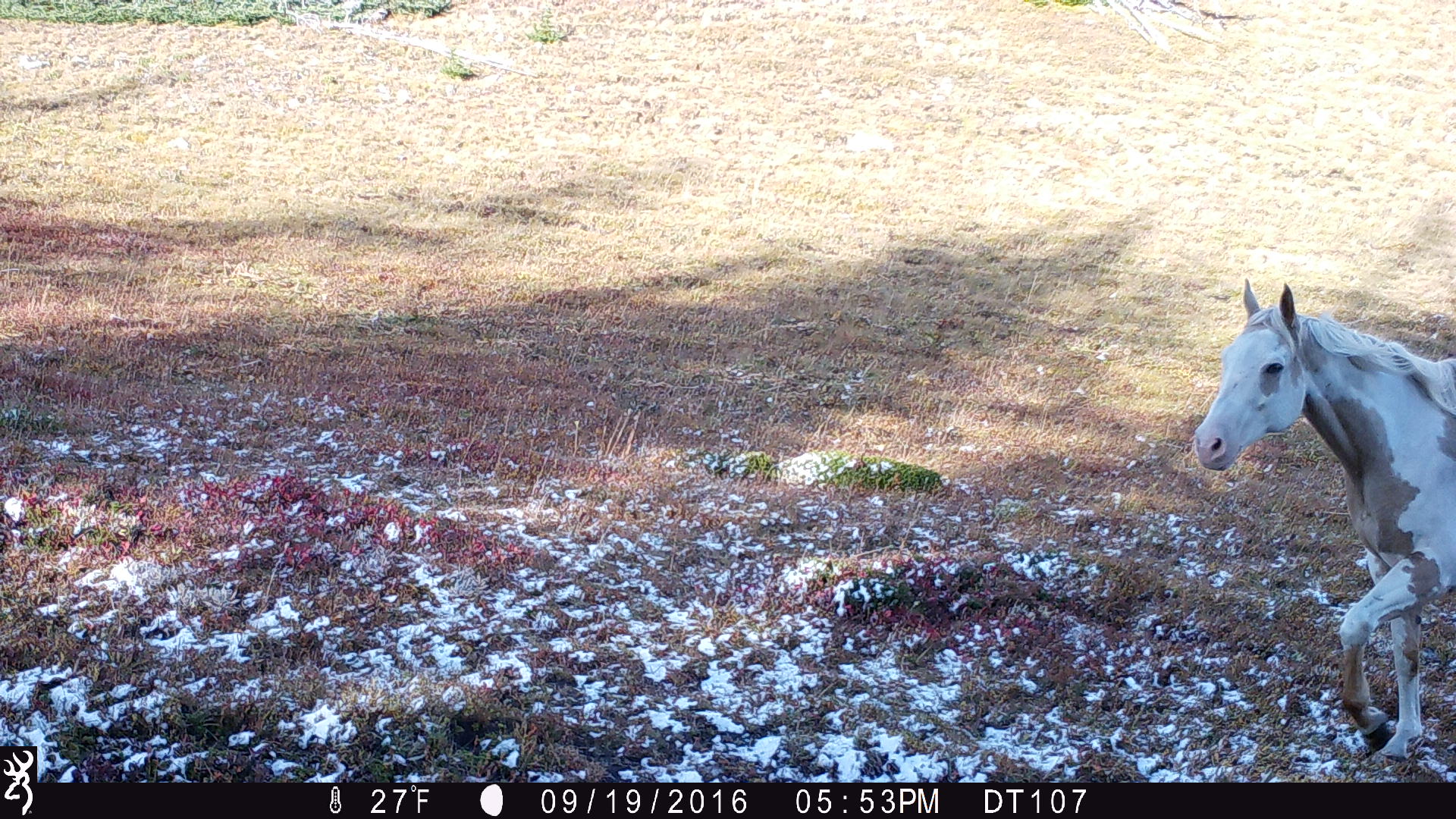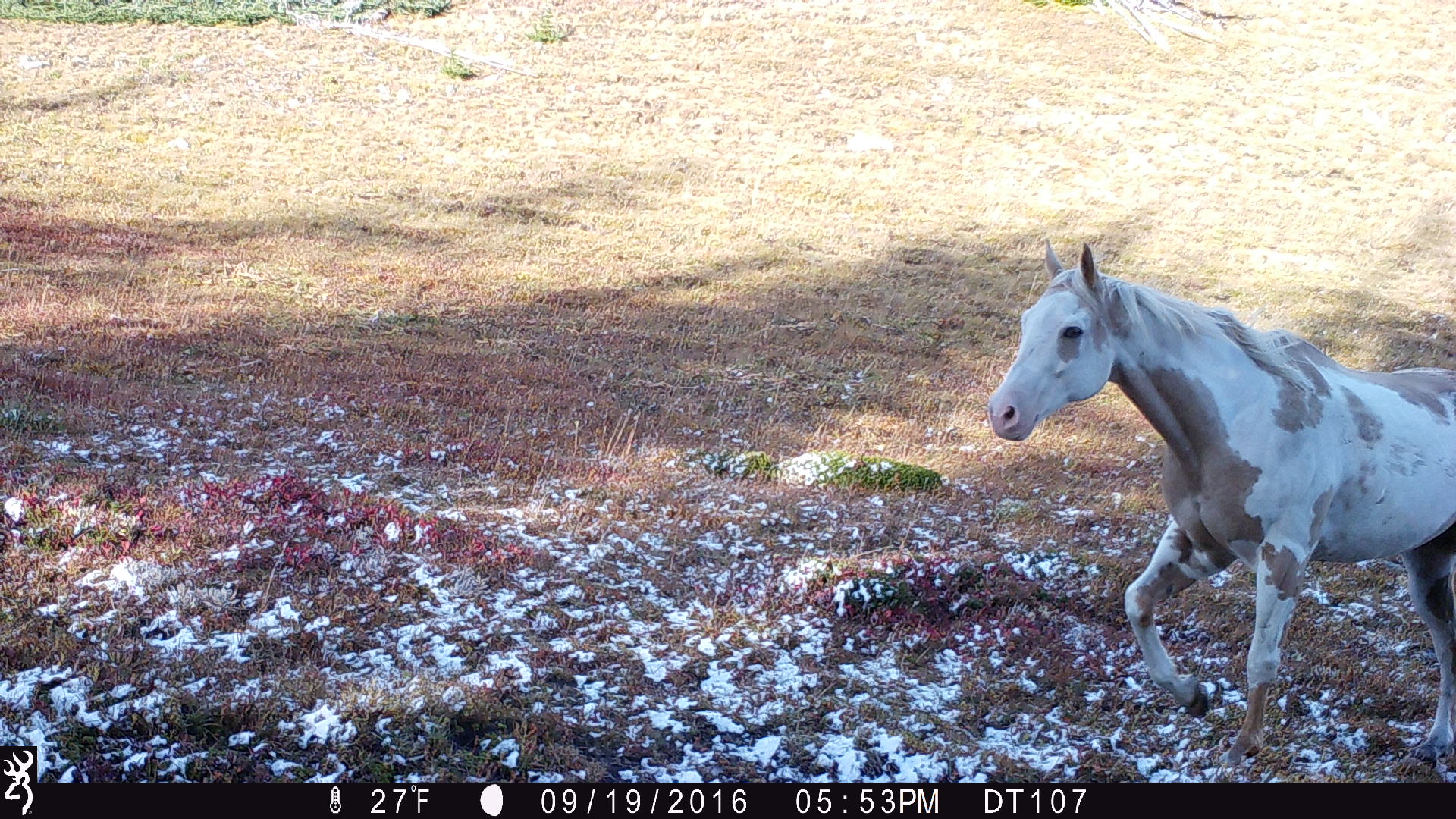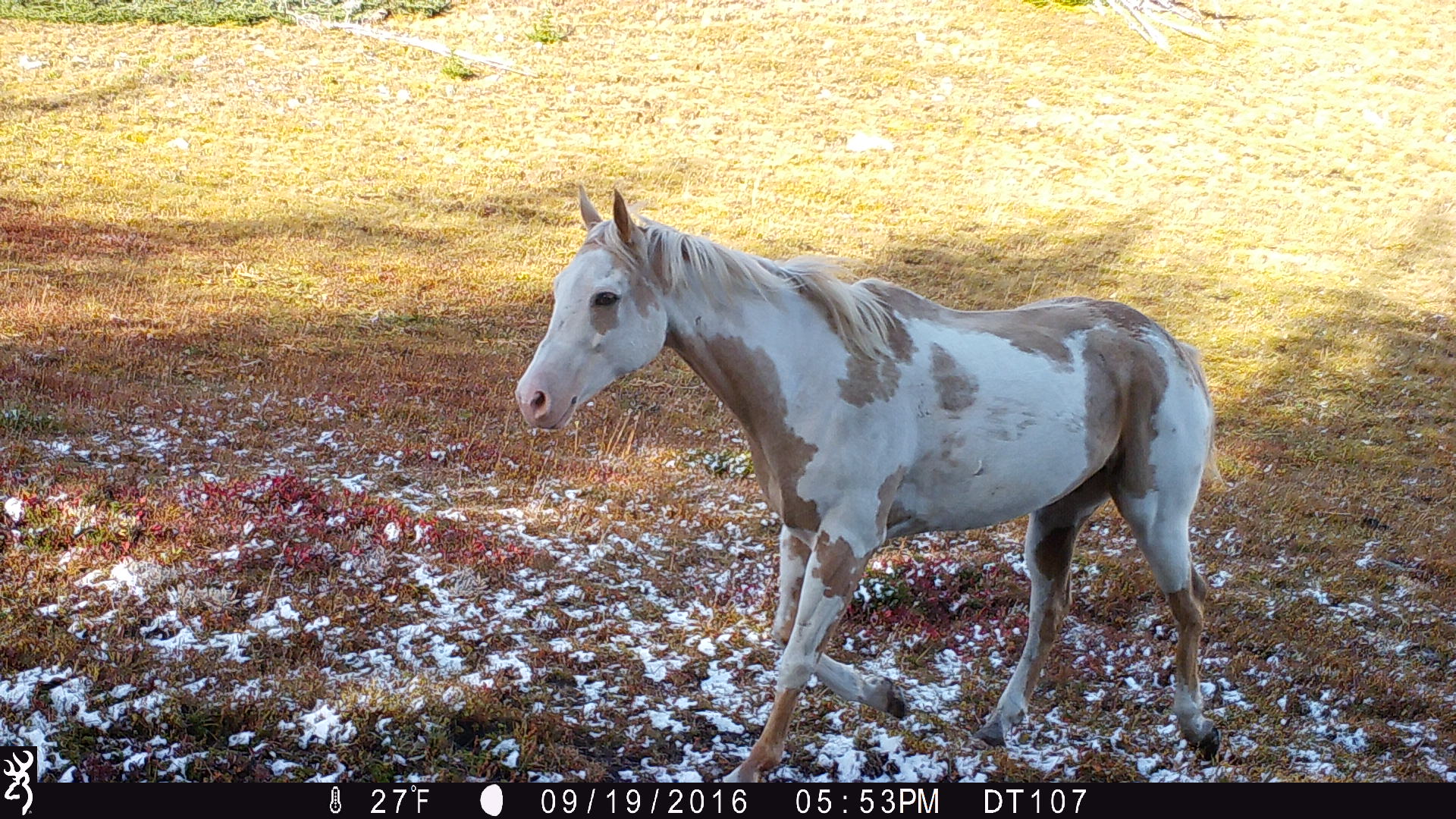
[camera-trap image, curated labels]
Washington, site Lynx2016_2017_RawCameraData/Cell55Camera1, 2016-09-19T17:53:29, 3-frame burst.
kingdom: Animalia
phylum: Chordata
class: Mammalia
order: Perissodactyla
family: Equidae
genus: Equus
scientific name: Equus caballus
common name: domestic horse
Domestic horse (Equus caballus). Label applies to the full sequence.